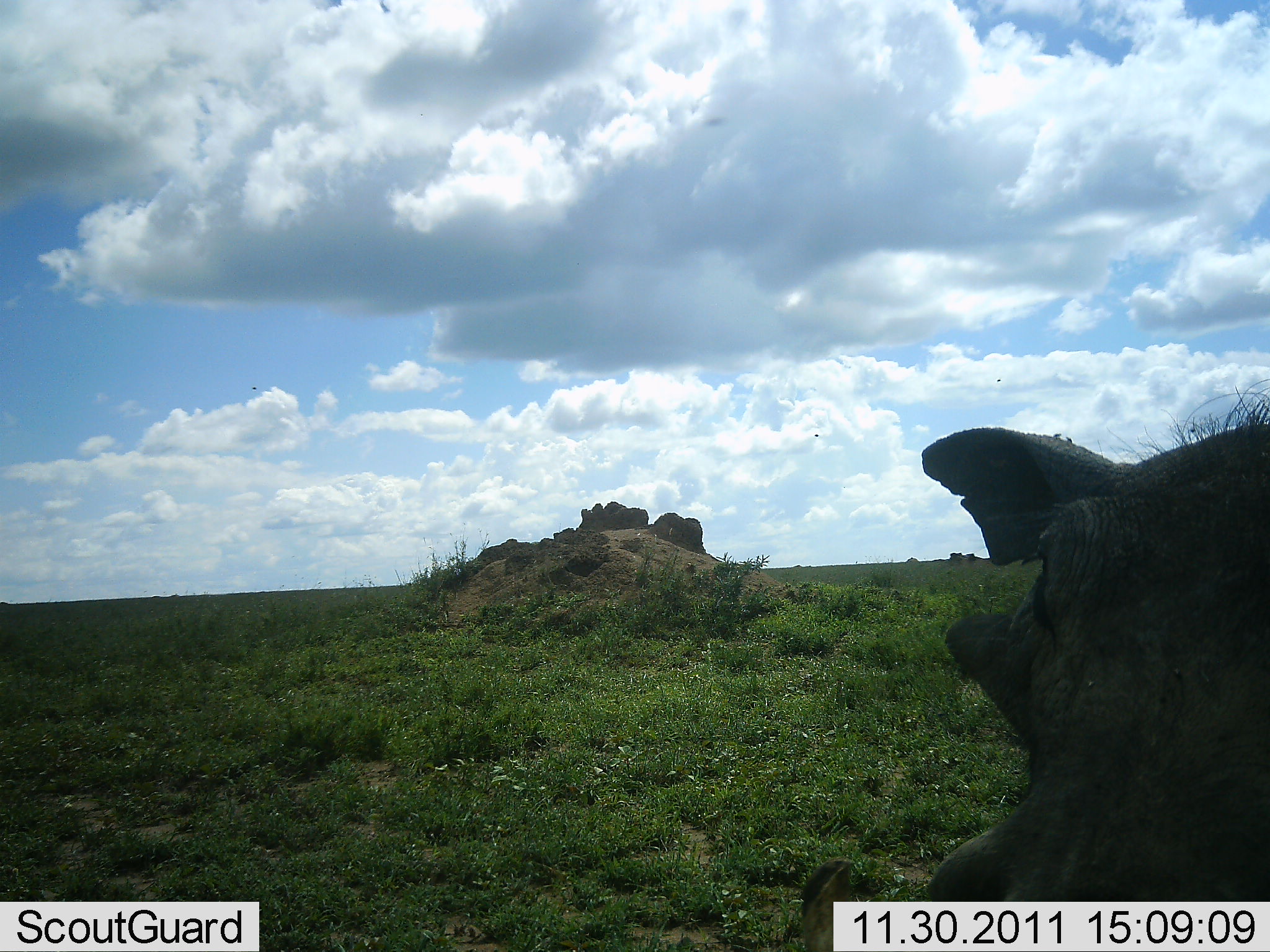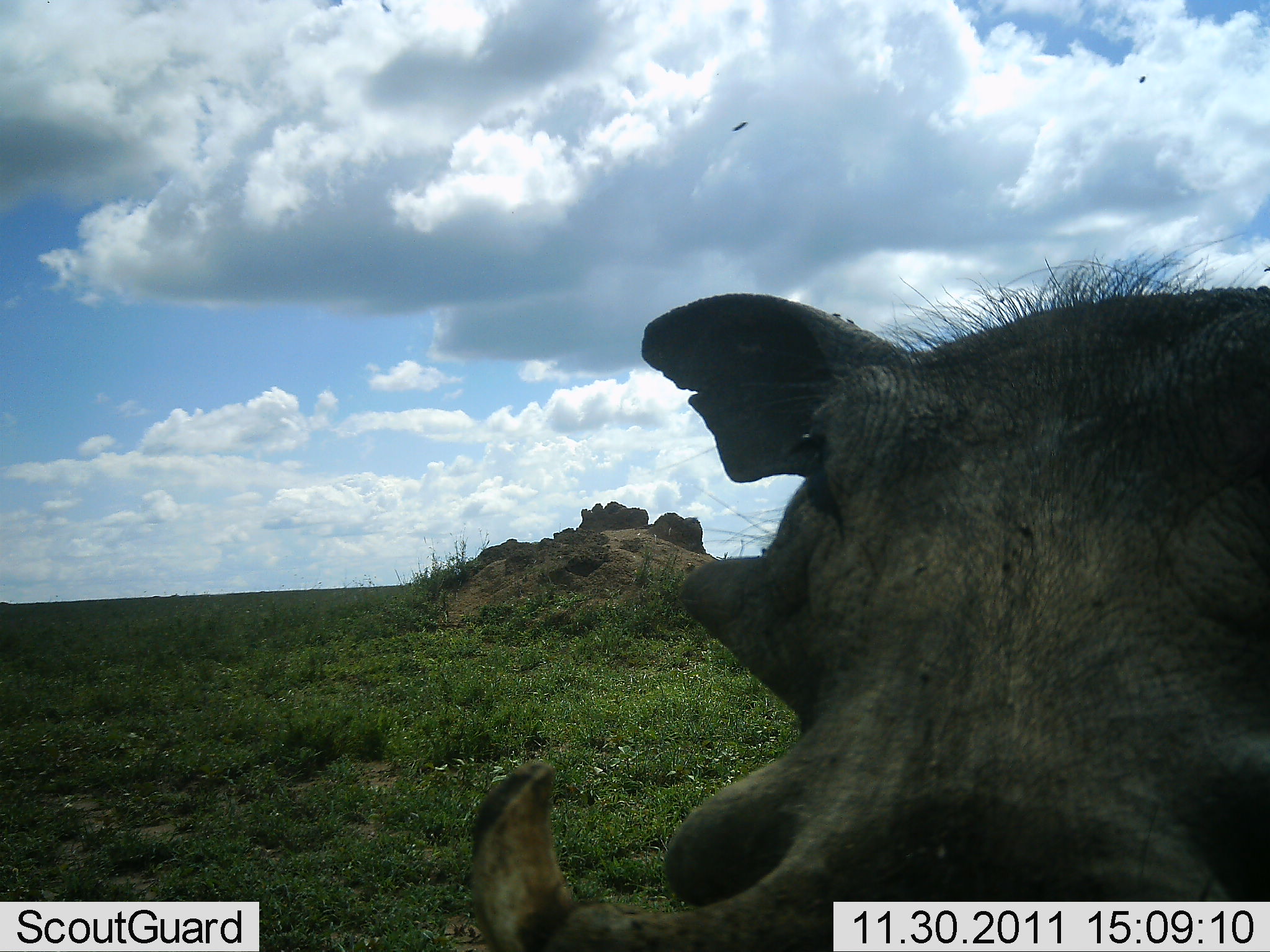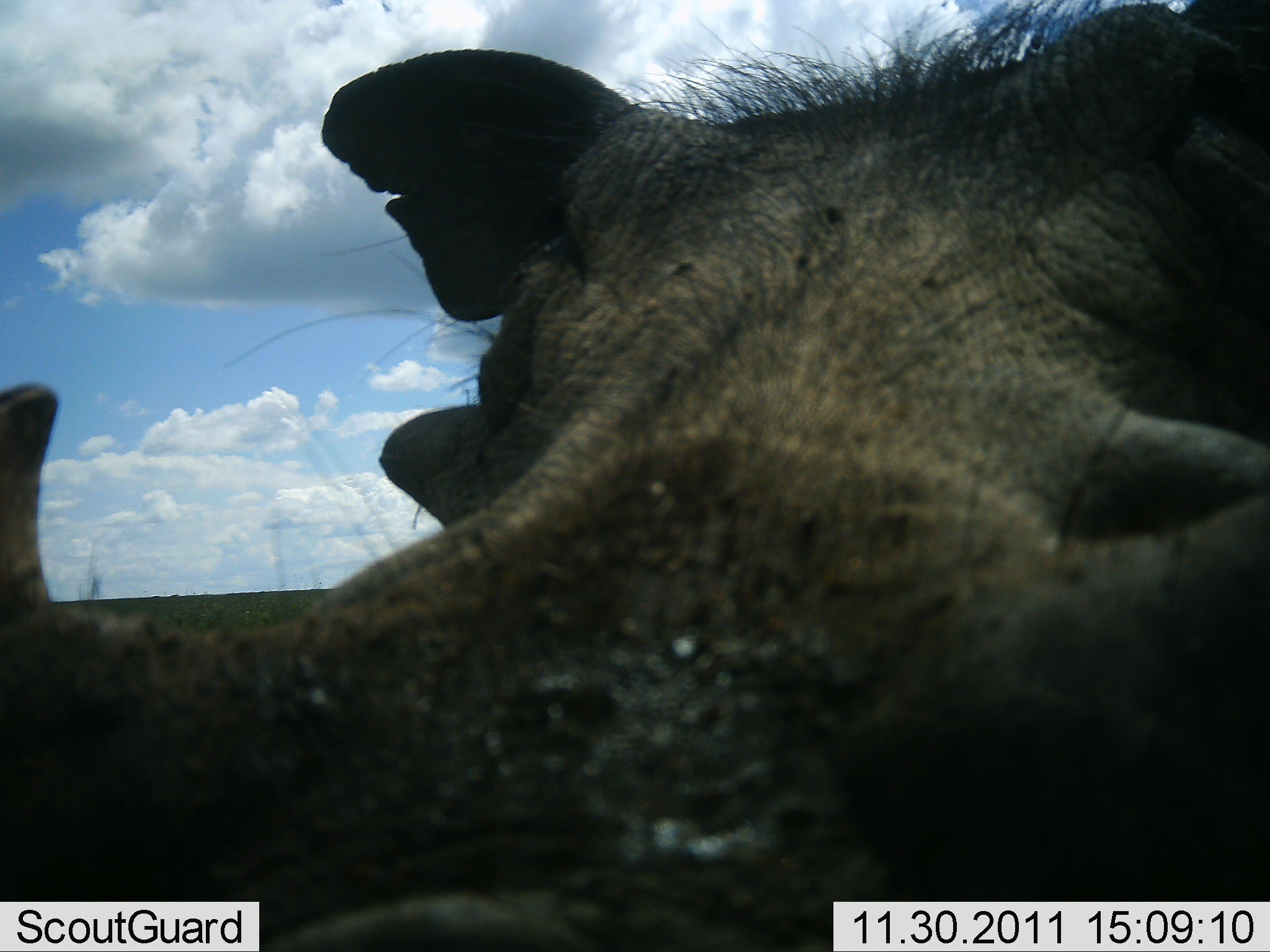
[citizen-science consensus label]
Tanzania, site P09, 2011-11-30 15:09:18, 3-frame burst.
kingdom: Animalia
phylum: Chordata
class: Mammalia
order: Artiodactyla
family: Suidae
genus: Phacochoerus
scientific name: Phacochoerus africanus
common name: warthog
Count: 1.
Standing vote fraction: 62%.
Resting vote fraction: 0%.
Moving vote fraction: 23%.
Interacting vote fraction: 23%.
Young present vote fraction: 0%.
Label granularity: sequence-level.